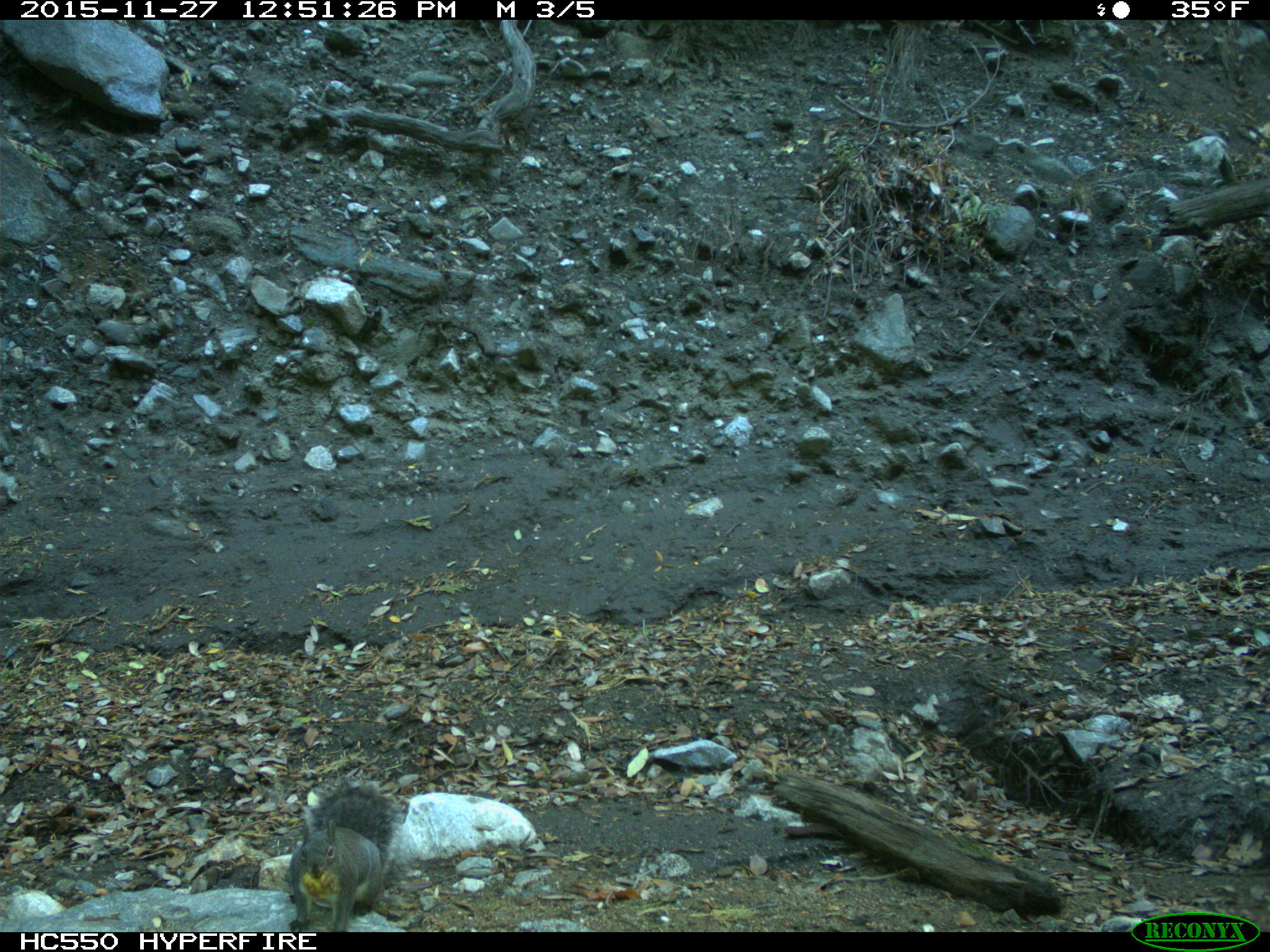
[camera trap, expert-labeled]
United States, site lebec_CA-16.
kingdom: Animalia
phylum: Chordata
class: Mammalia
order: Rodentia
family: Sciuridae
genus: Sciurus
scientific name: Sciurus carolinensis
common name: eastern gray squirrel